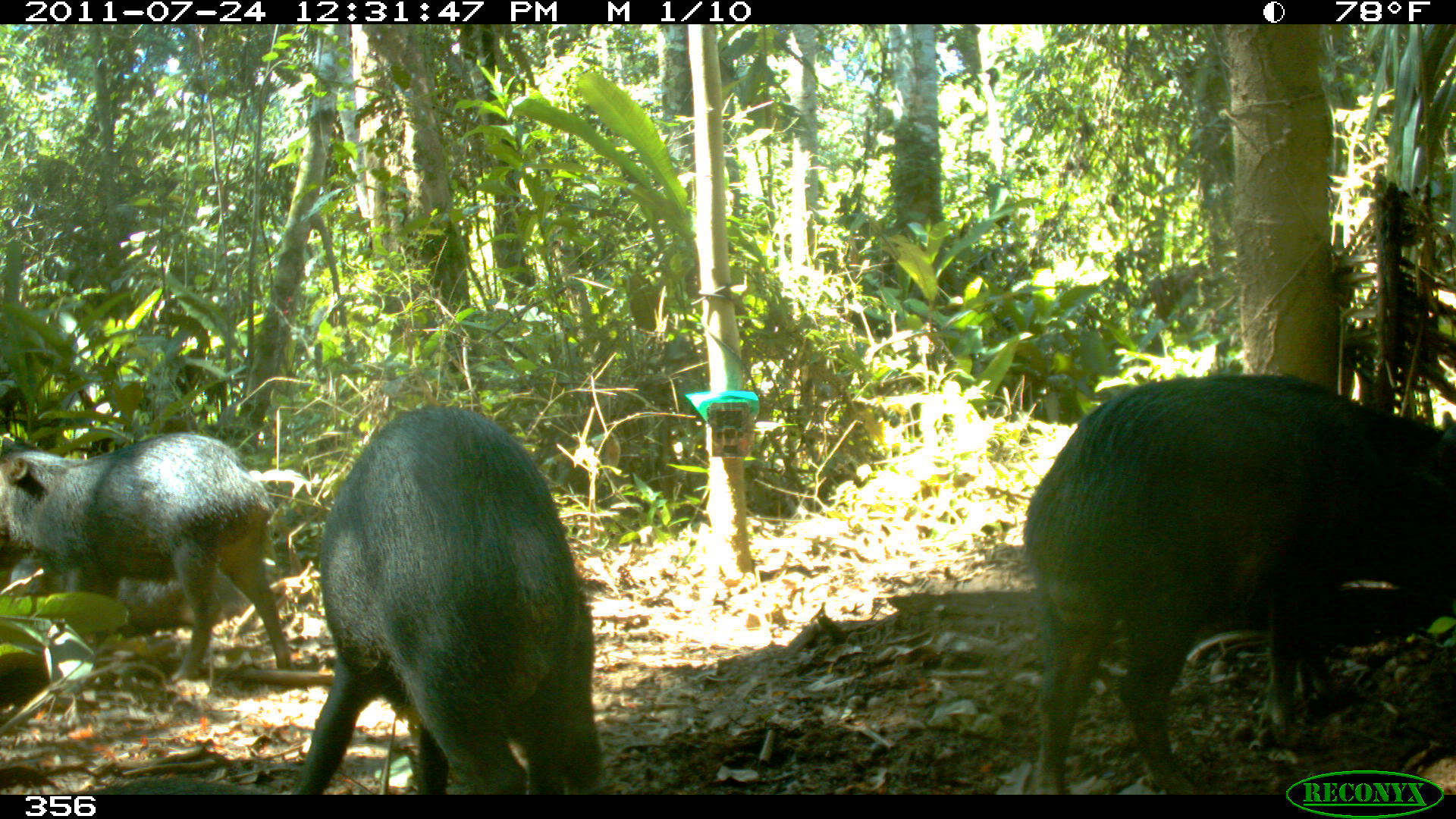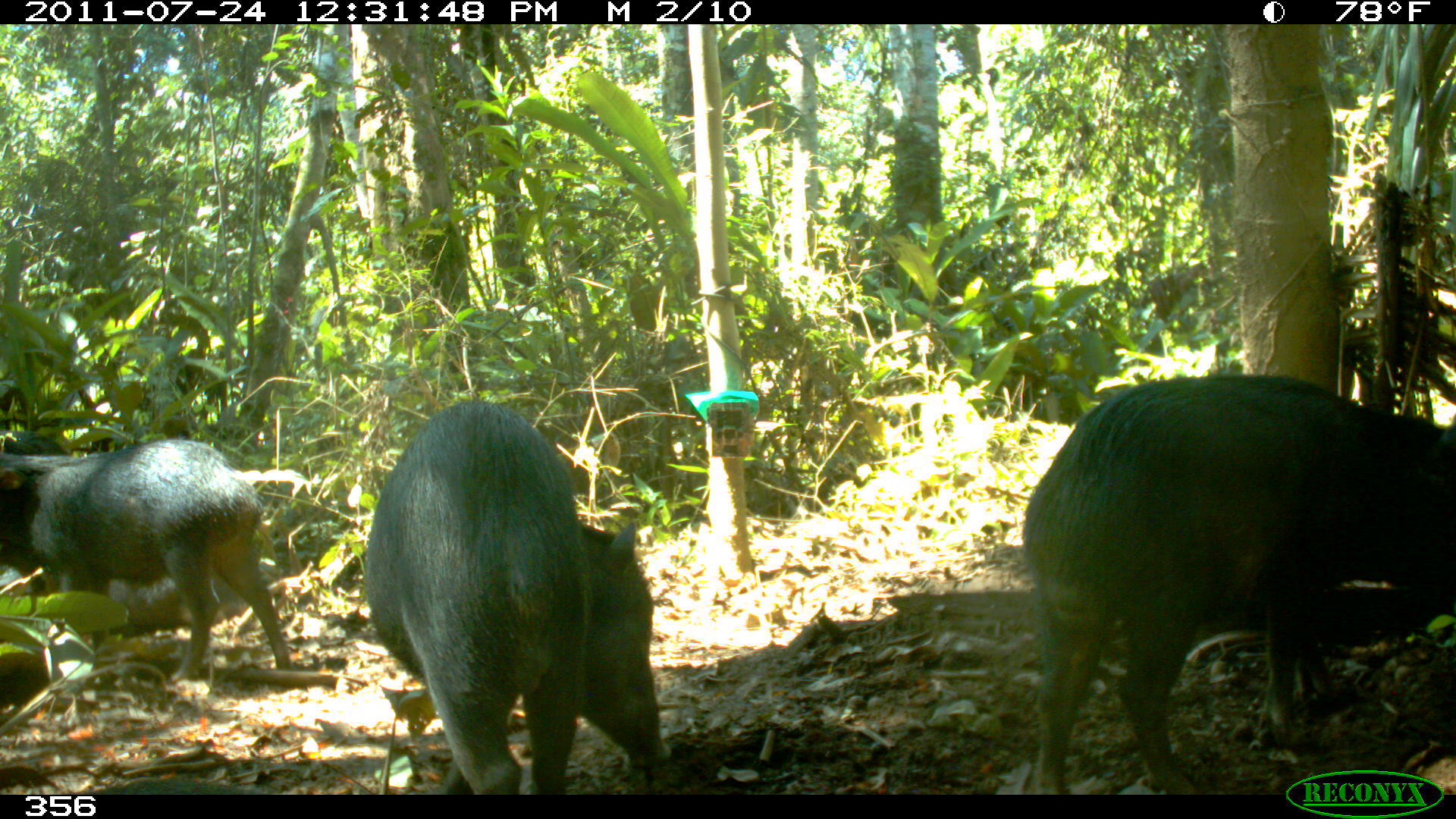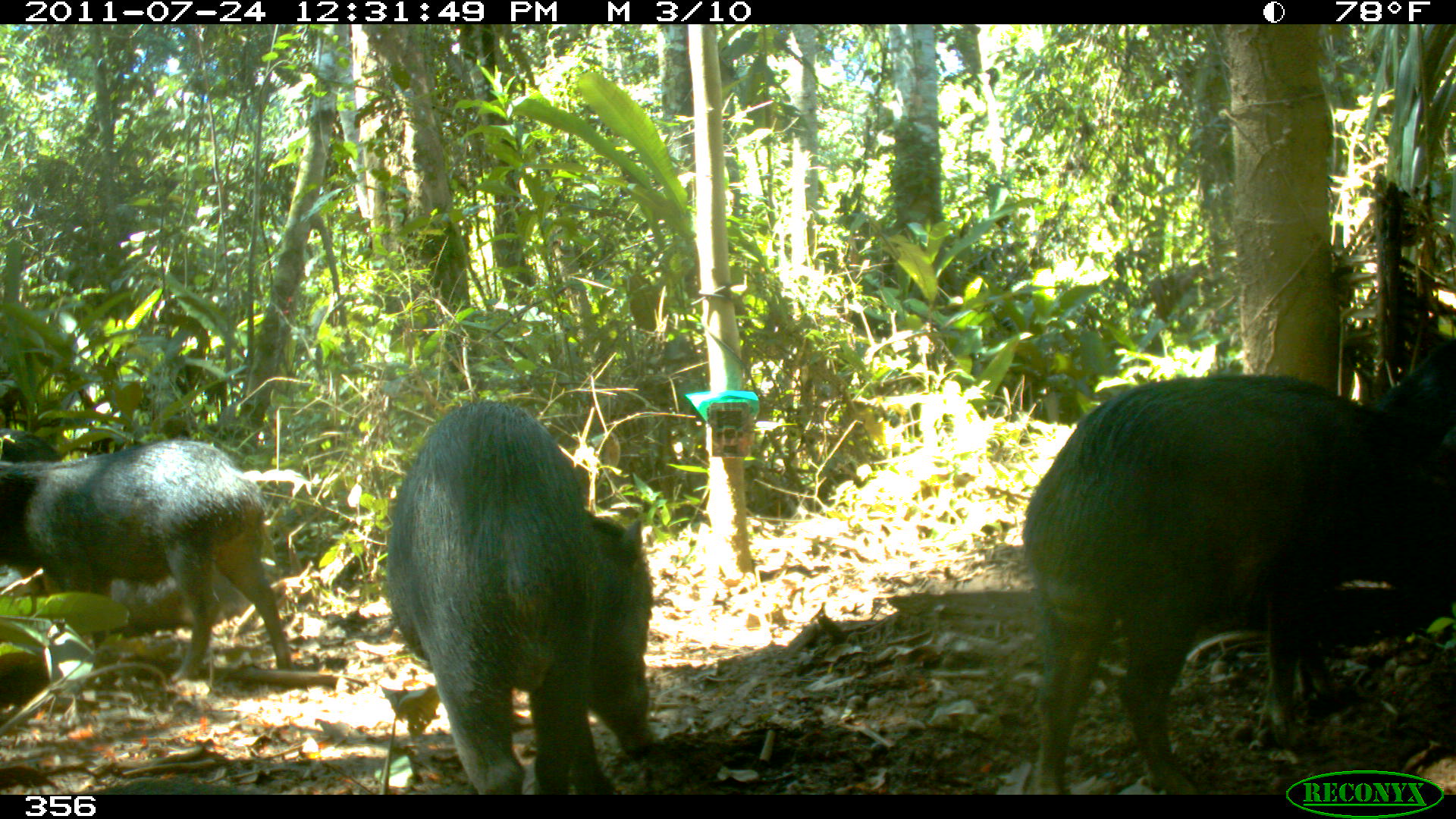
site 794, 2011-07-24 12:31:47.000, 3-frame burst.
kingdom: Animalia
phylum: Chordata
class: Mammalia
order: Artiodactyla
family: Tayassuidae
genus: Tayassu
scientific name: Tayassu pecari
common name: white-lipped peccary